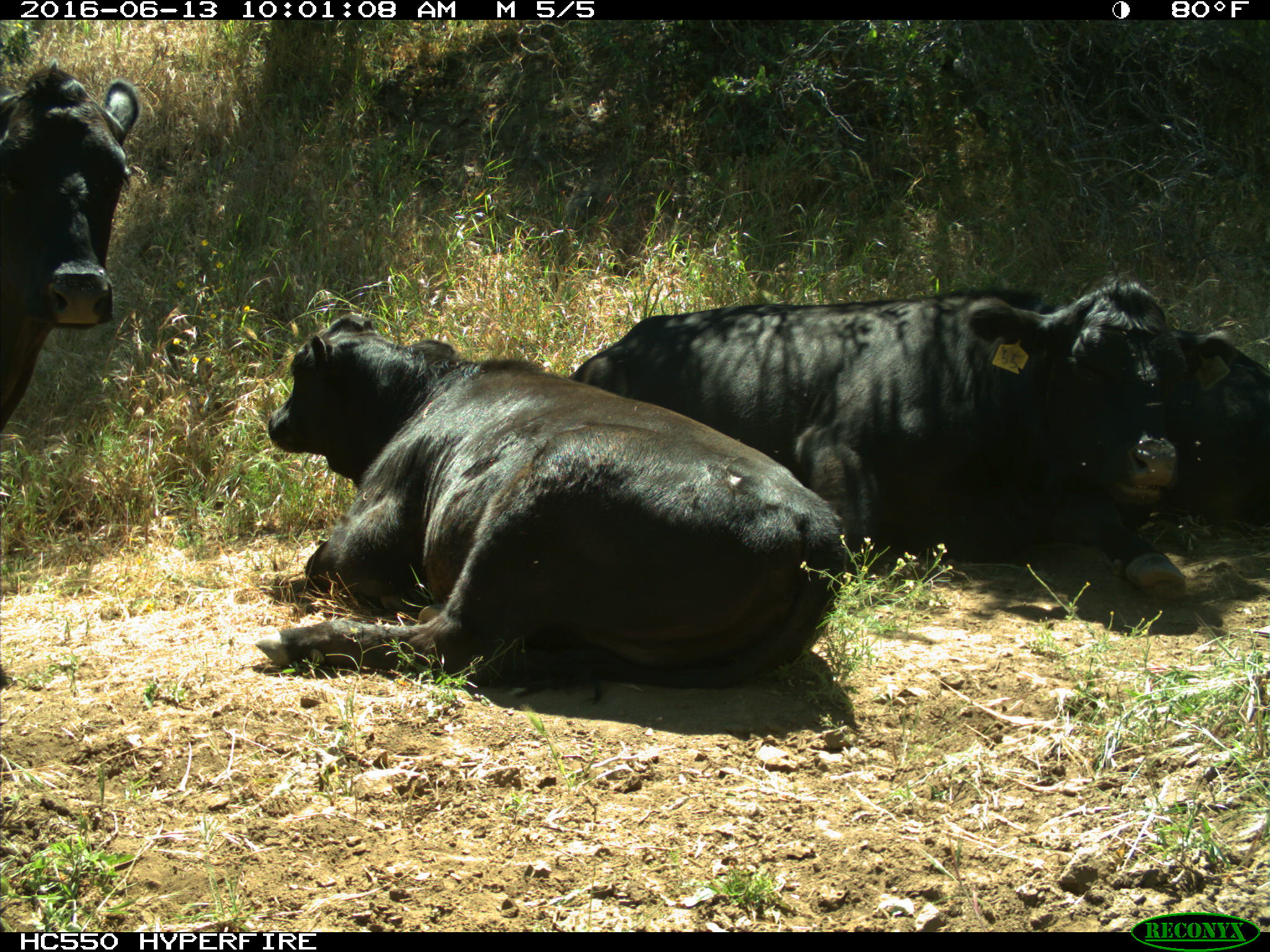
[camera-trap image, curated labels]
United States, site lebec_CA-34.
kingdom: Animalia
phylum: Chordata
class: Mammalia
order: Artiodactyla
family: Bovidae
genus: Bos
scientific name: Bos taurus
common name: domestic cow